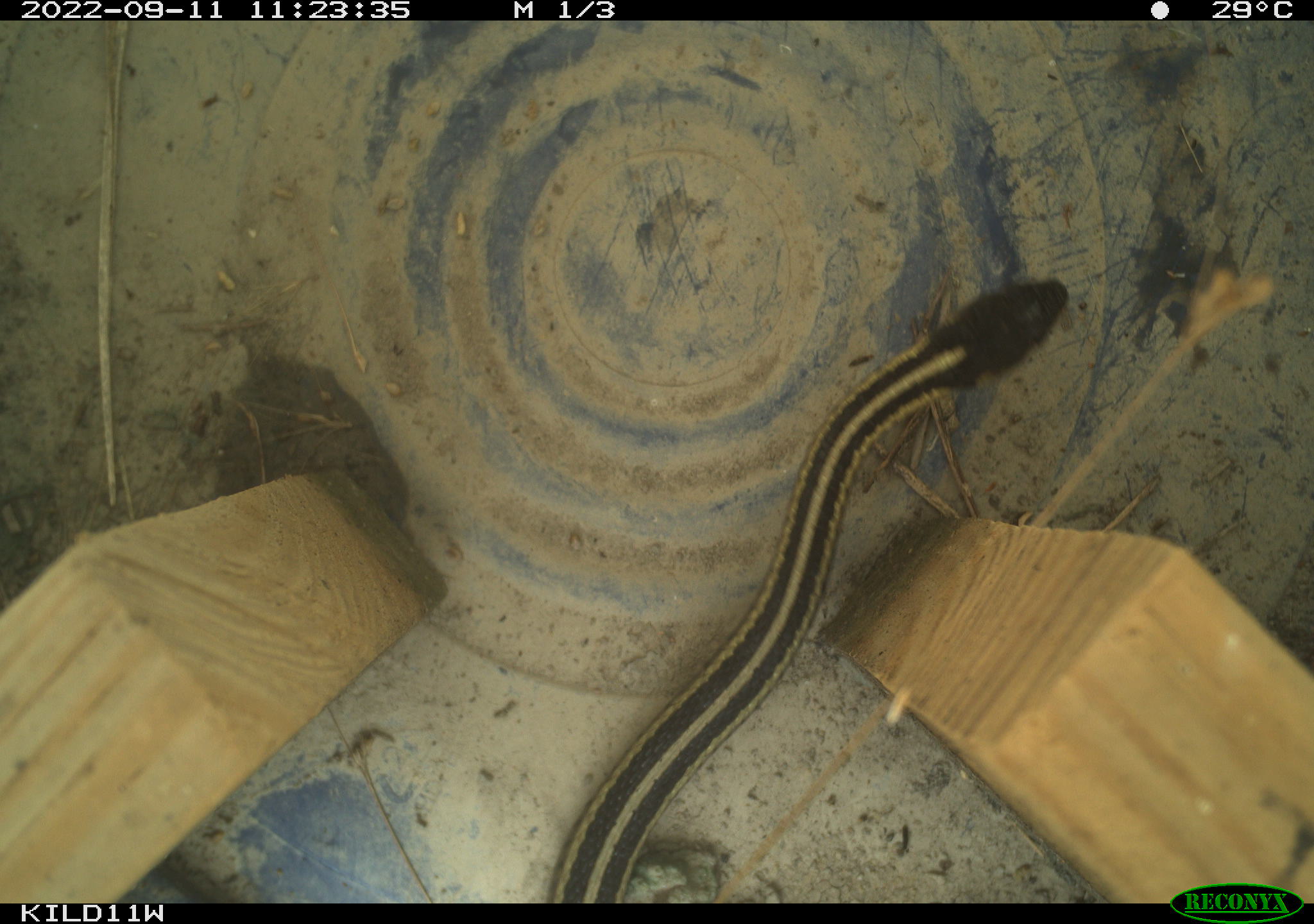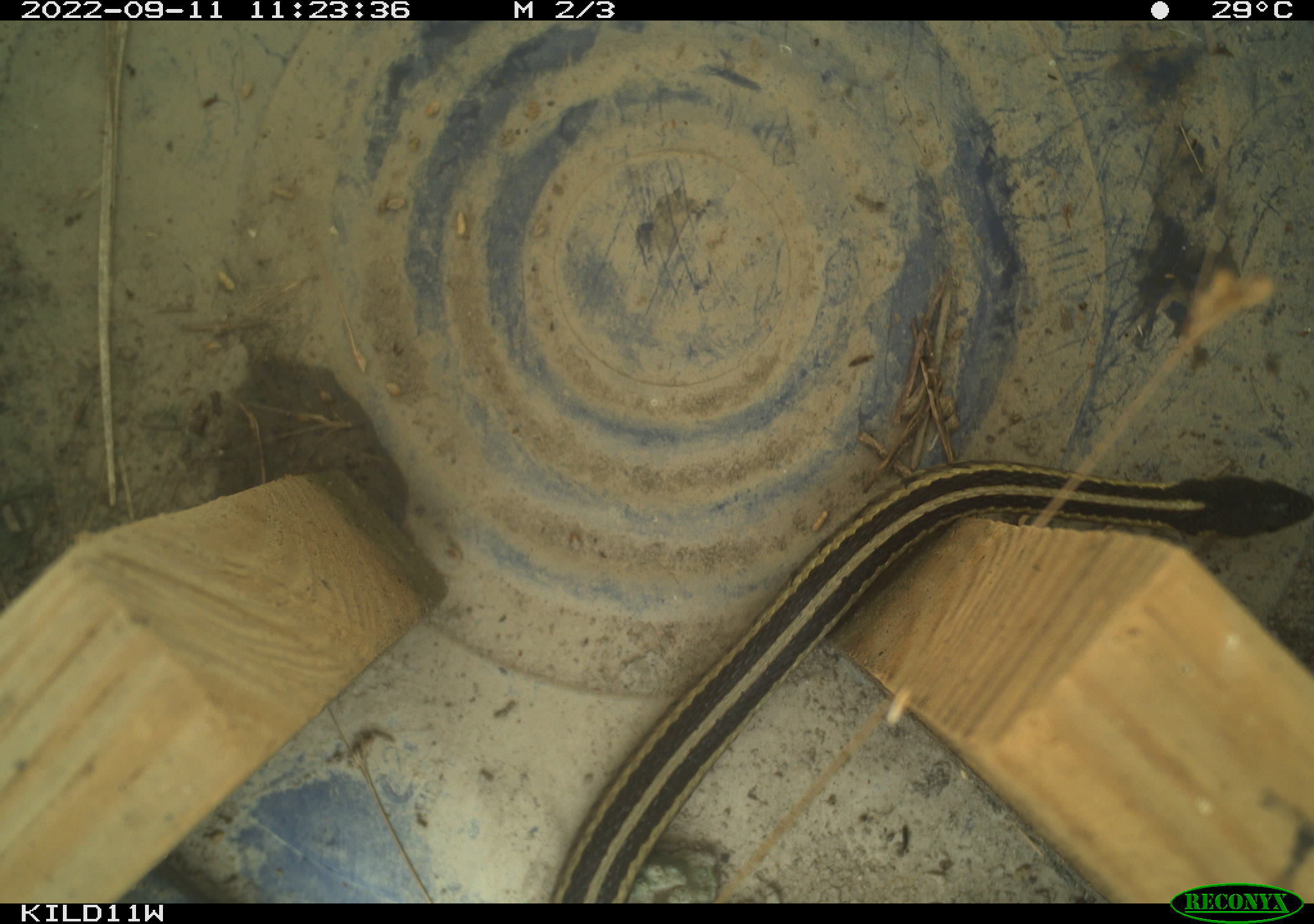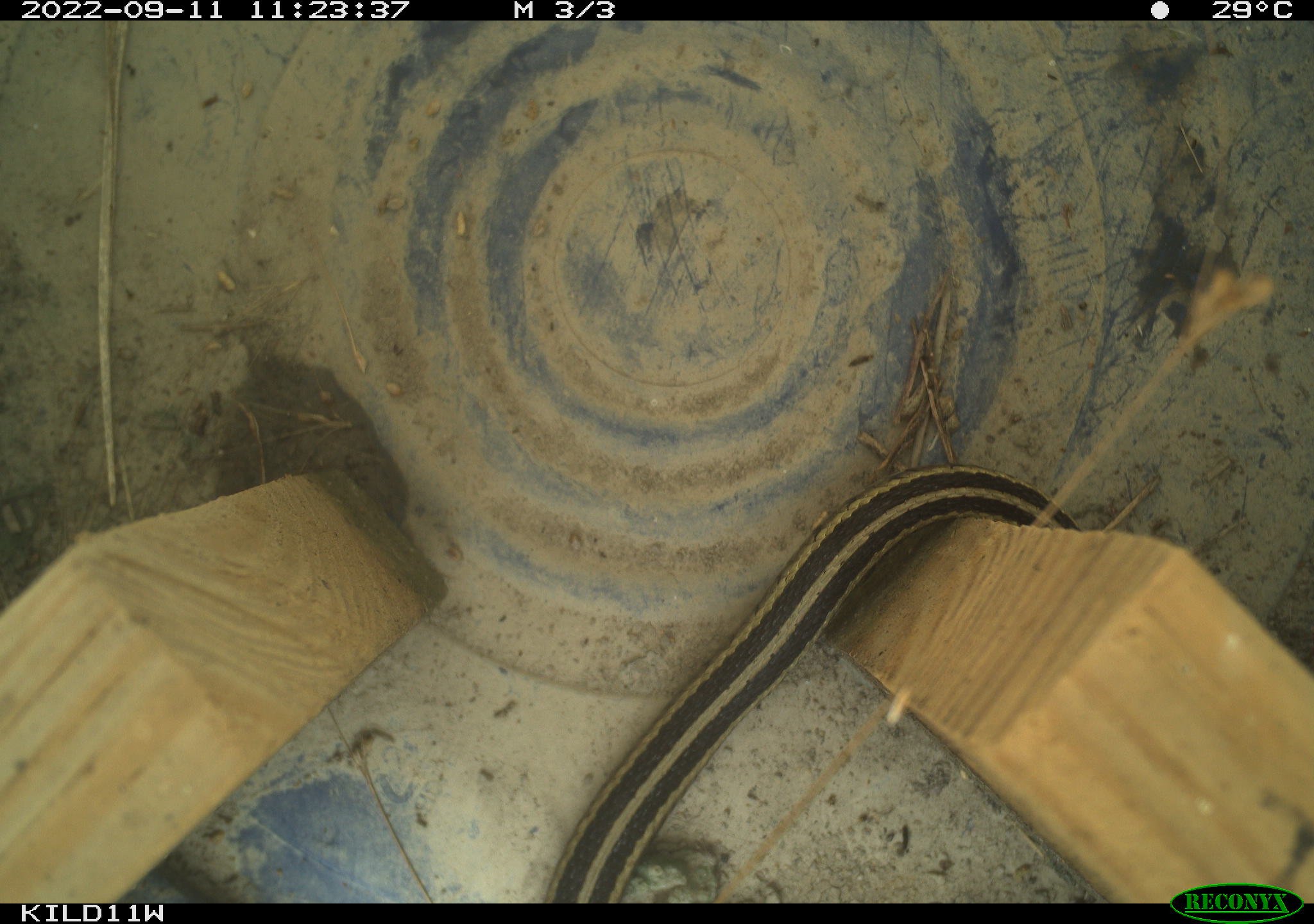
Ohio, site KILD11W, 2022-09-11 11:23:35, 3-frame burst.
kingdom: Animalia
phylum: Chordata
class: Reptilia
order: Squamata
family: Colubridae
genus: Thamnophis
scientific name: Thamnophis sirtalis sirtalis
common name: eastern gartersnake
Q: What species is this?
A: Eastern gartersnake (Thamnophis sirtalis sirtalis).